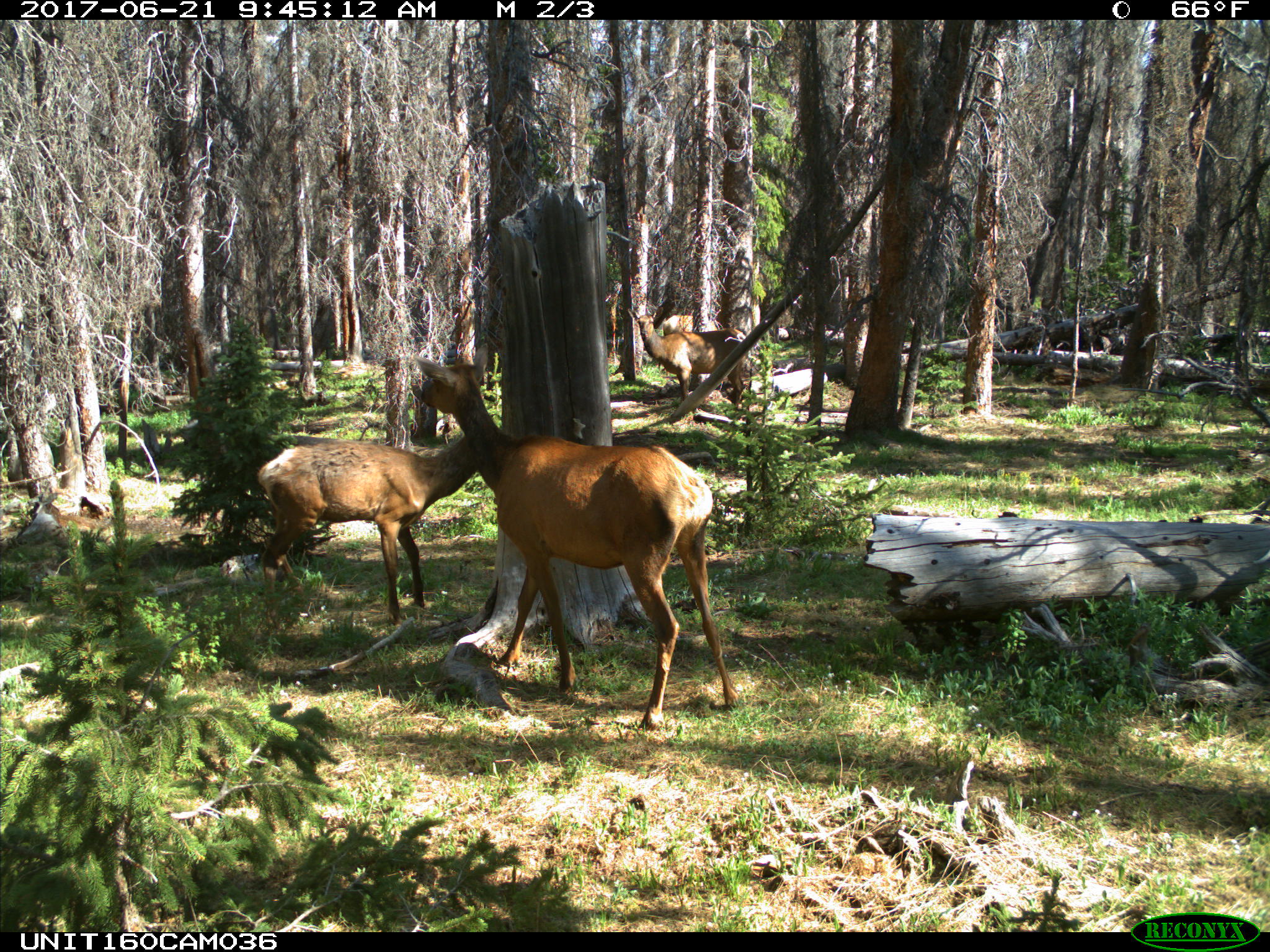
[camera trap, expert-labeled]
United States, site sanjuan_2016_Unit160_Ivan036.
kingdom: Animalia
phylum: Chordata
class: Mammalia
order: Artiodactyla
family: Cervidae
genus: Cervus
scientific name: Cervus elaphus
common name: red deer